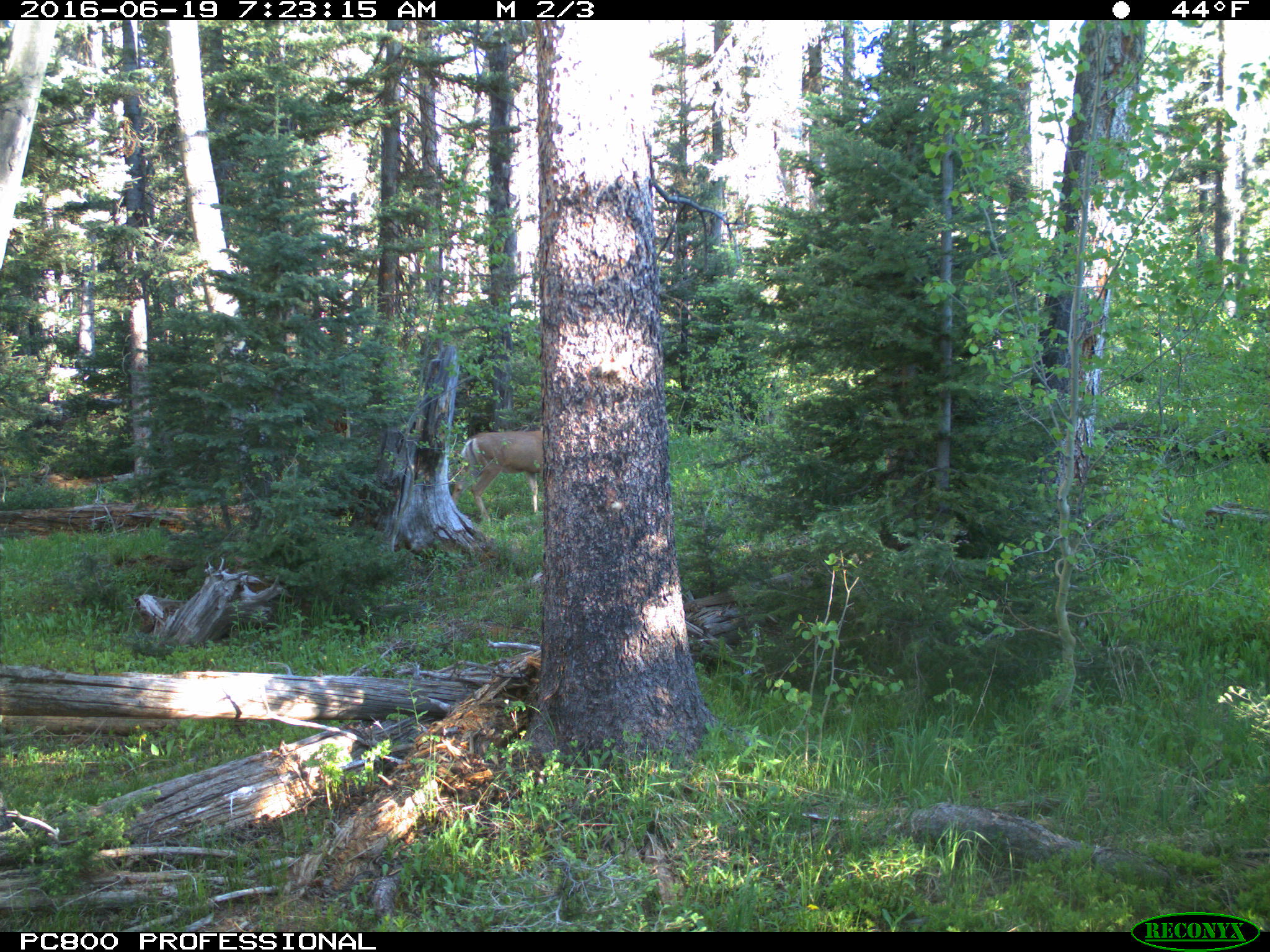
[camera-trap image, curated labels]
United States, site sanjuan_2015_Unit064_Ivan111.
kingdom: Animalia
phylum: Chordata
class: Mammalia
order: Artiodactyla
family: Cervidae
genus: Odocoileus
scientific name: Odocoileus hemionus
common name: mule deer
Odocoileus hemionus (mule deer).